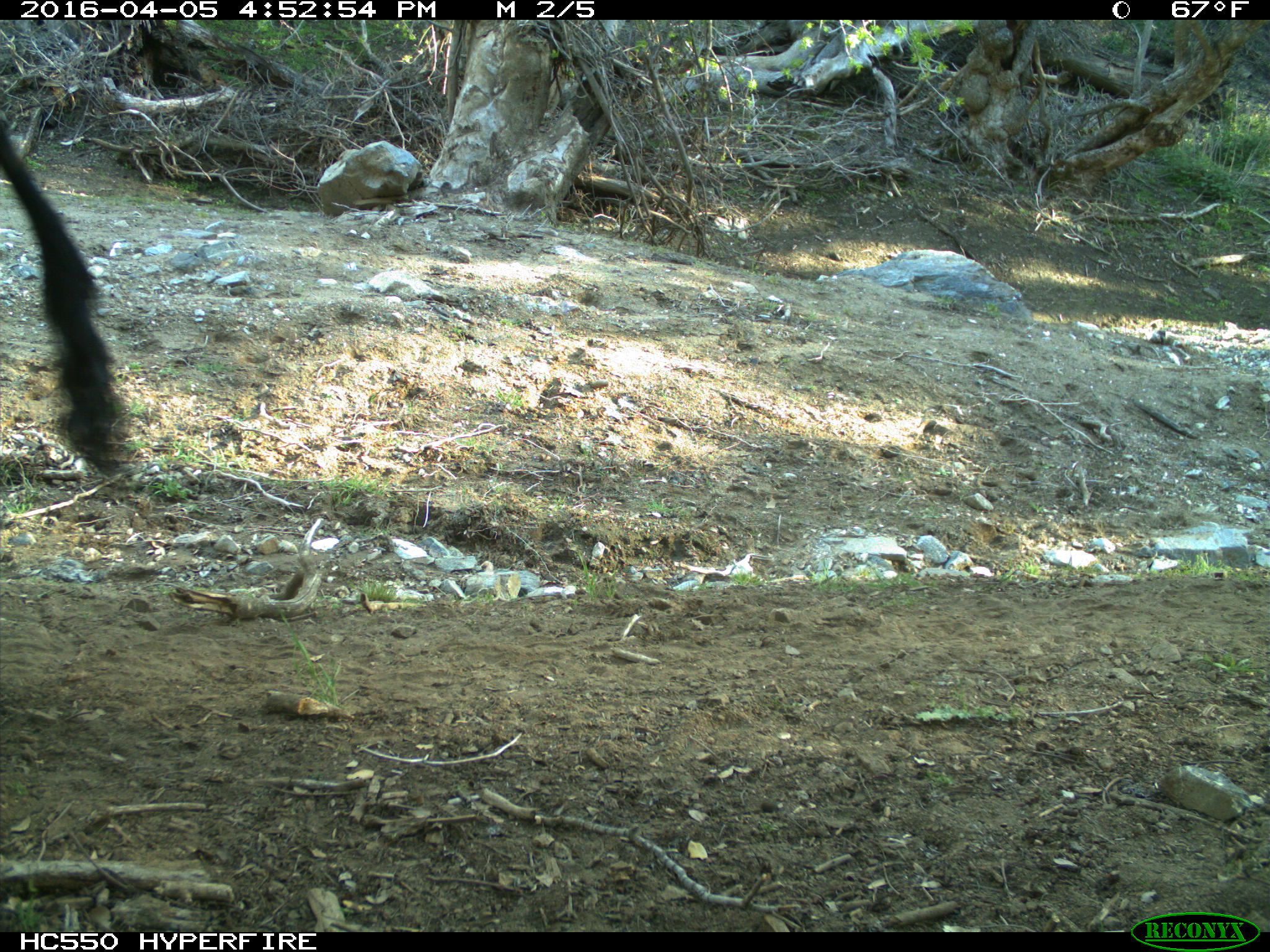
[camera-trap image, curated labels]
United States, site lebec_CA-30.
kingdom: Animalia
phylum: Chordata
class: Mammalia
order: Artiodactyla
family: Bovidae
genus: Bos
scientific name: Bos taurus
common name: domestic cow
Bos taurus (domestic cow).